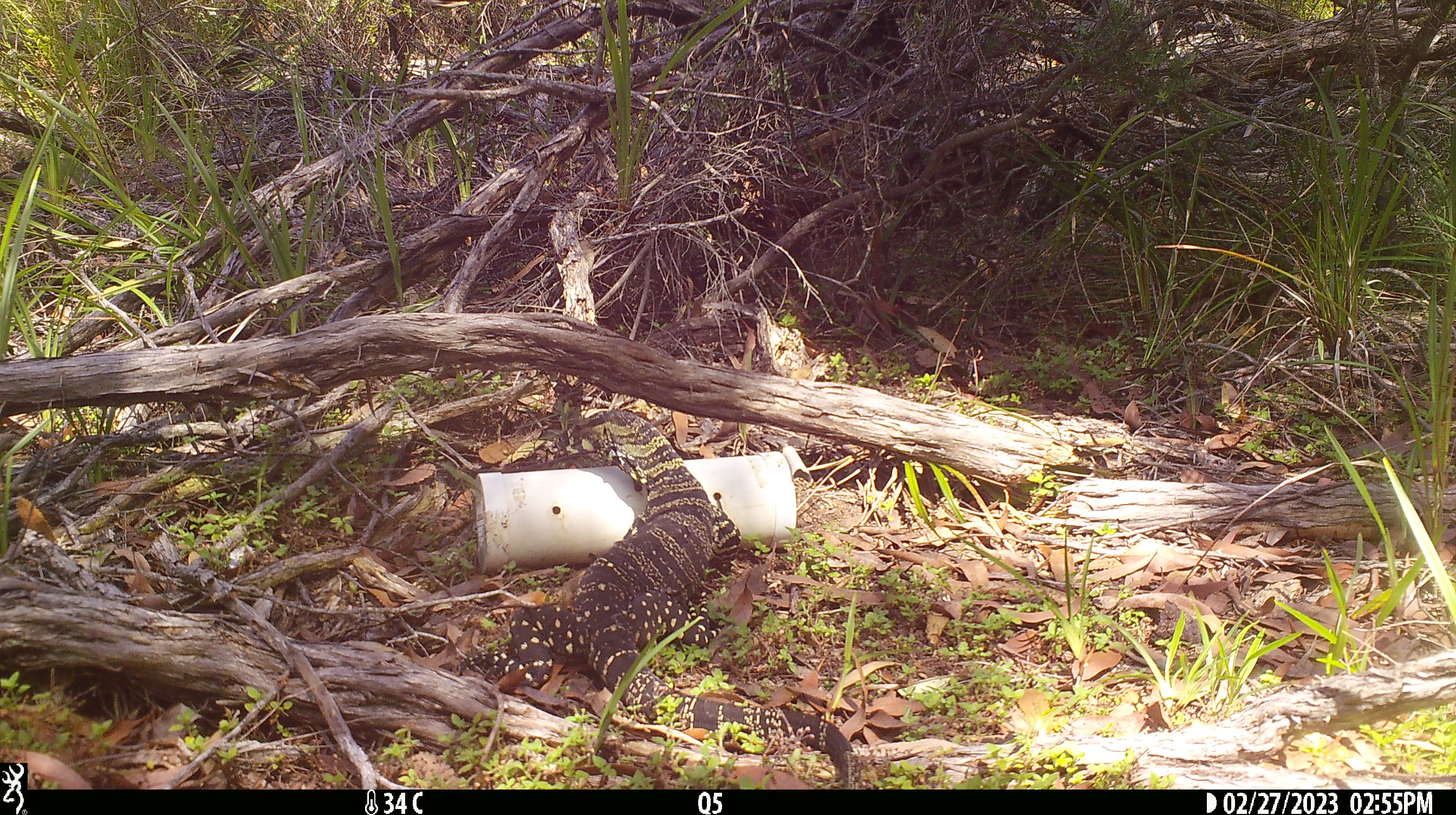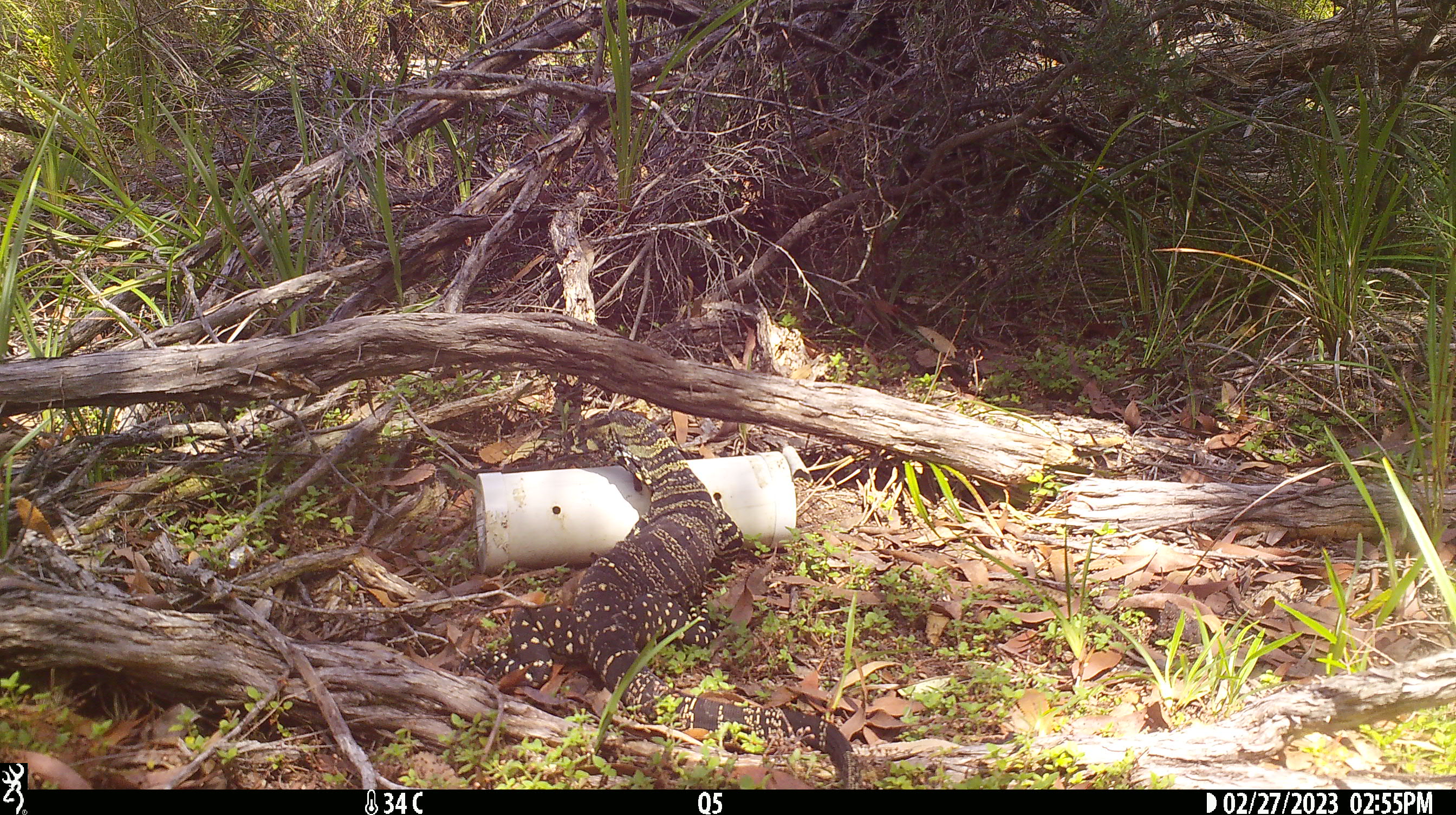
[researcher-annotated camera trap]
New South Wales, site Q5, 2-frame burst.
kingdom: Animalia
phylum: Chordata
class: Reptilia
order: Squamata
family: Varanidae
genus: Varanus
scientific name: Varanus varius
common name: lace monitor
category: goanna